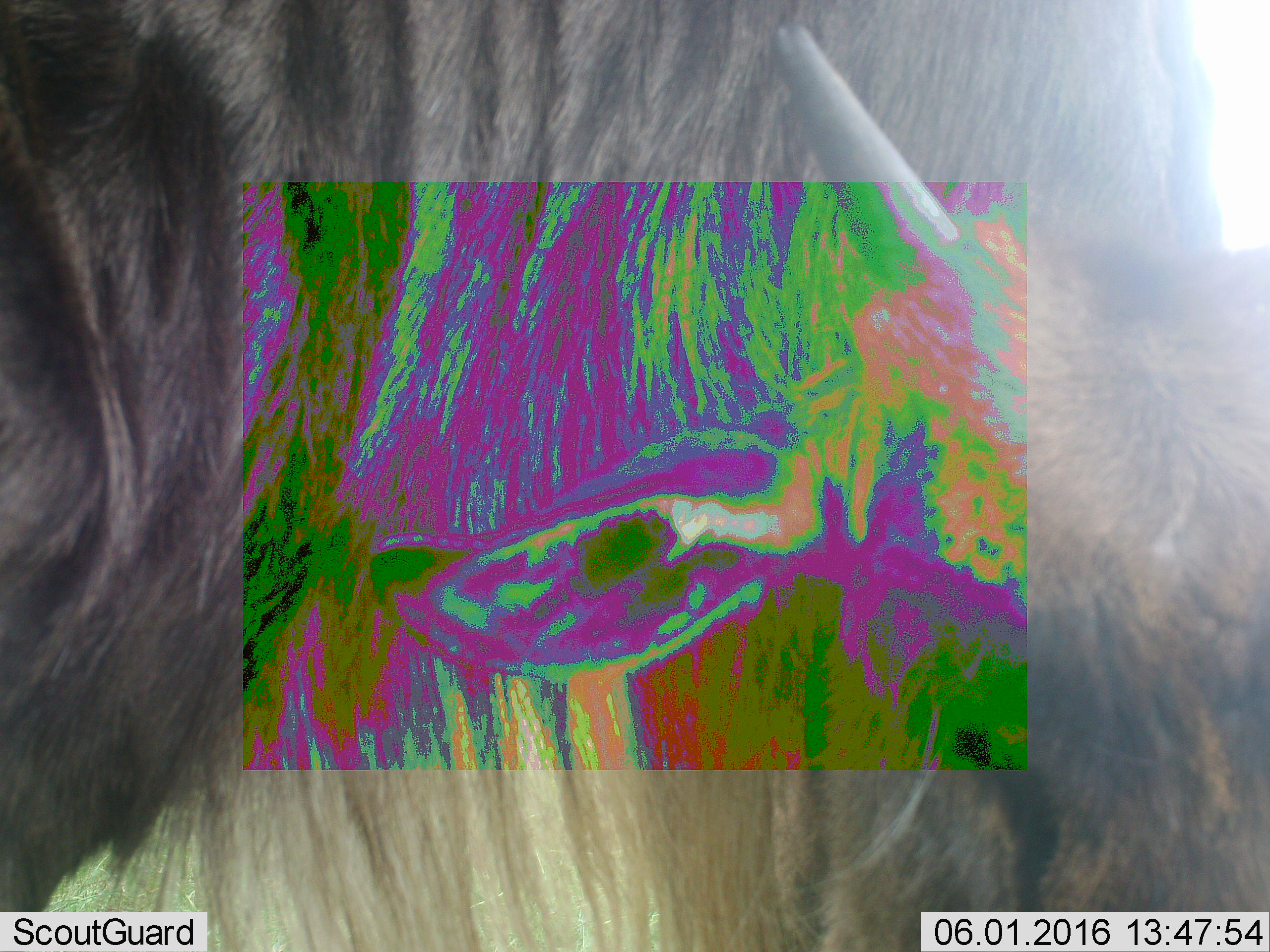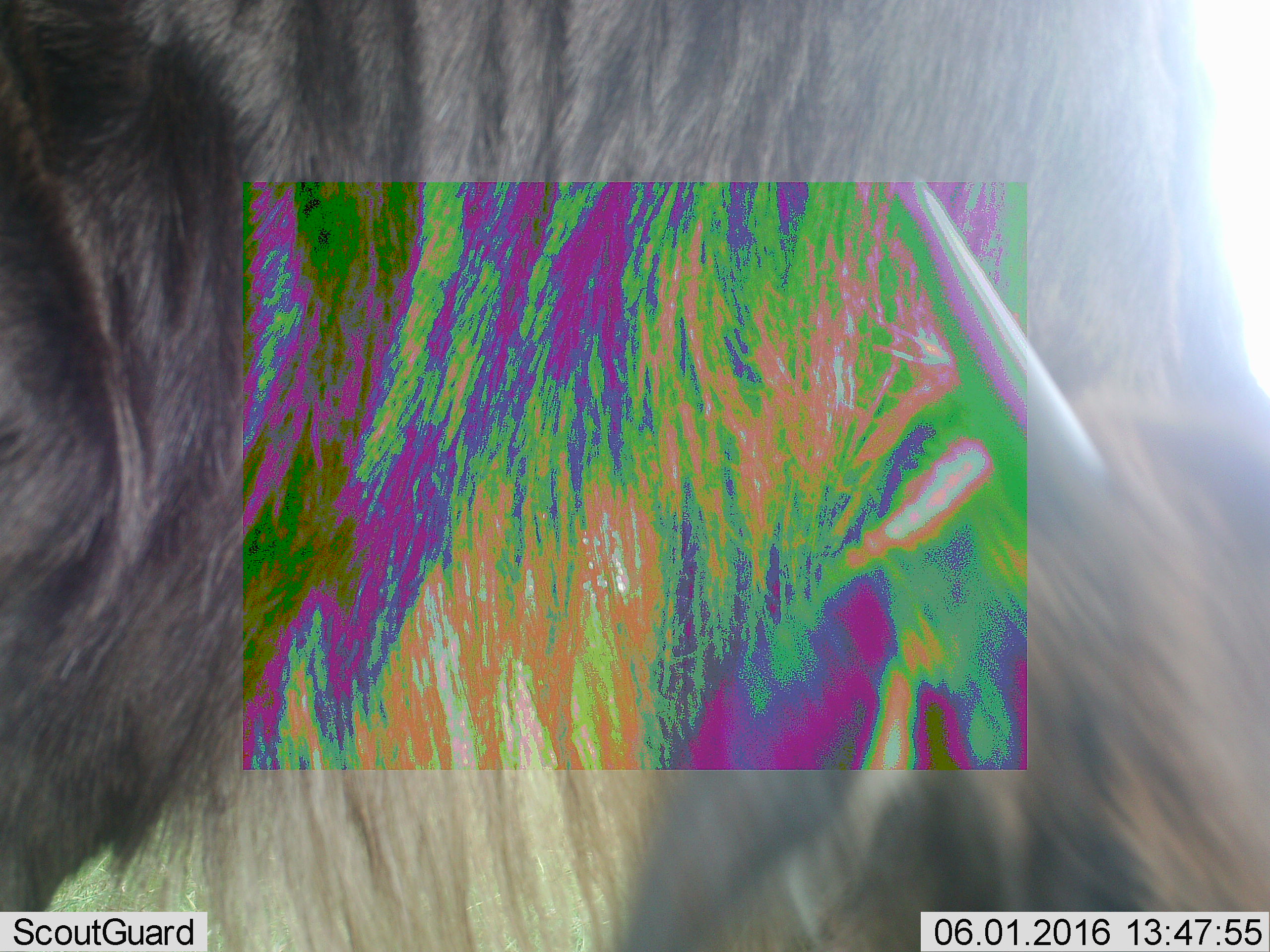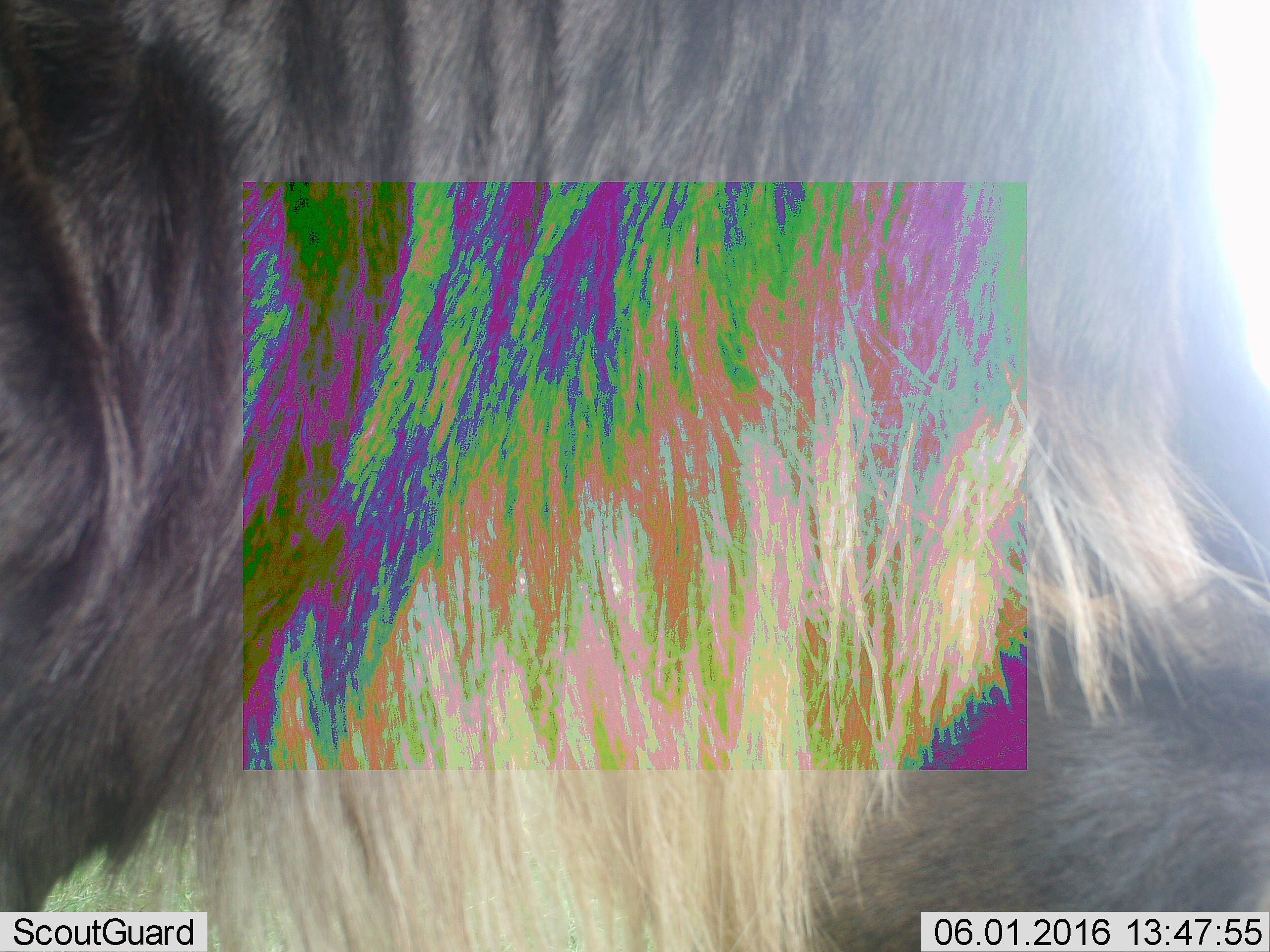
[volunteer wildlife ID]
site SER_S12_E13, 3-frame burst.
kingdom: Animalia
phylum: Chordata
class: Mammalia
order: Artiodactyla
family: Bovidae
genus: Connochaetes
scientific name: Connochaetes taurinus taurinus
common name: blue wildebeest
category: wildebeestblue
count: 1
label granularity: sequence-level